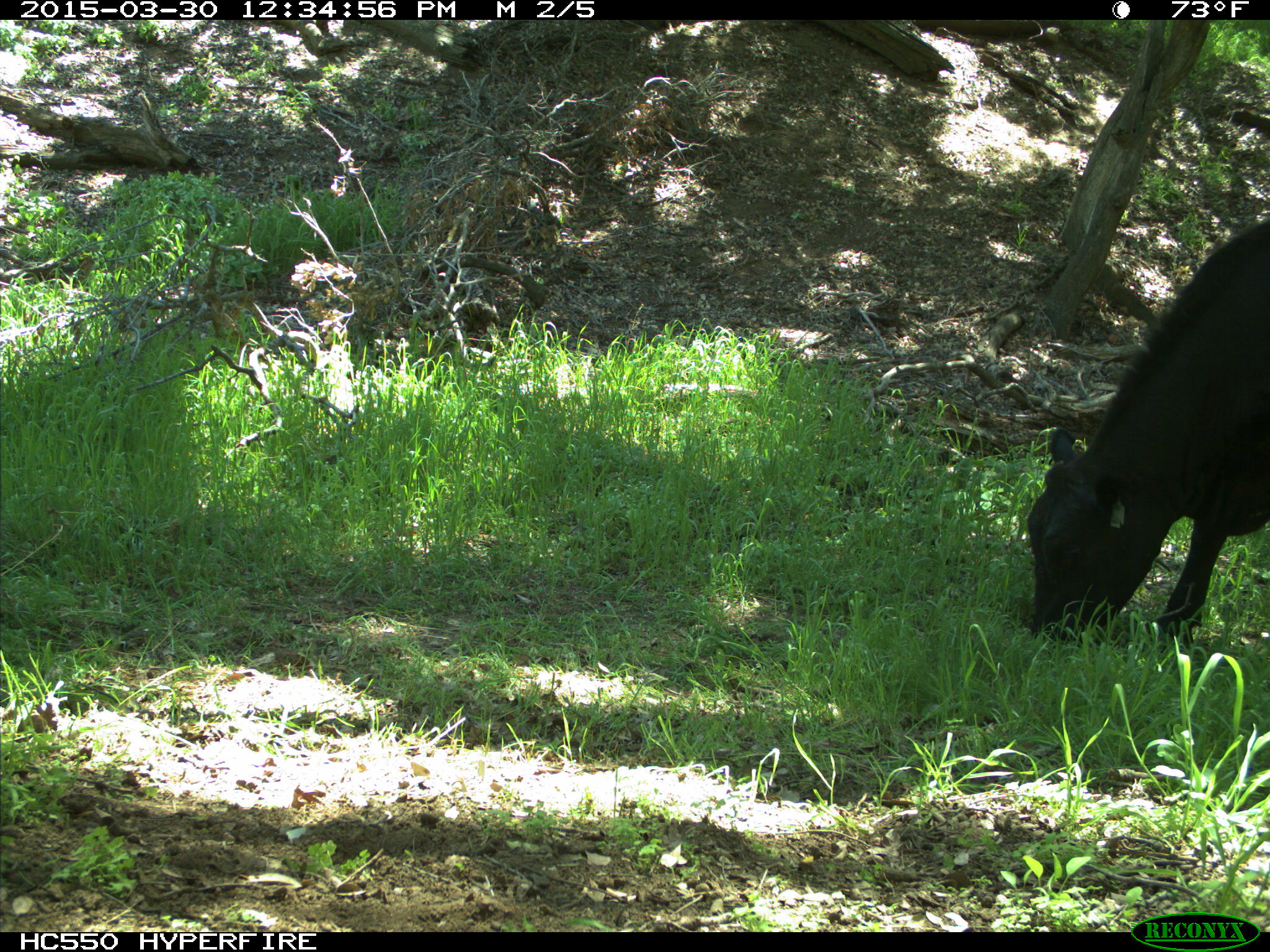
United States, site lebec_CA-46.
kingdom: Animalia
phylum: Chordata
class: Mammalia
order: Artiodactyla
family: Bovidae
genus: Bos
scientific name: Bos taurus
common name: domestic cow